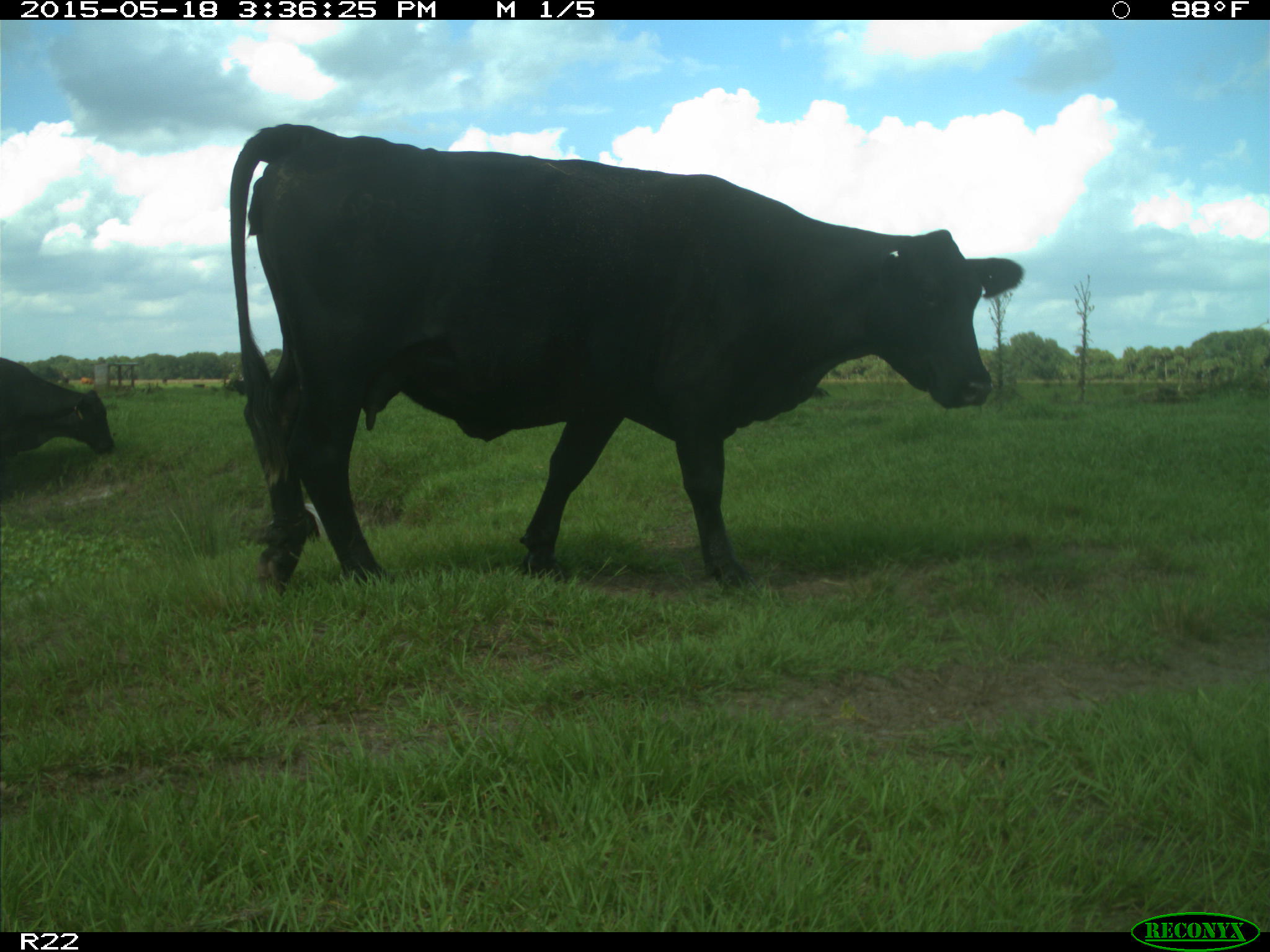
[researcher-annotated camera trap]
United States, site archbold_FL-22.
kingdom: Animalia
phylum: Chordata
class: Mammalia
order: Artiodactyla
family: Bovidae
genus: Bos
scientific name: Bos taurus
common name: domestic cow